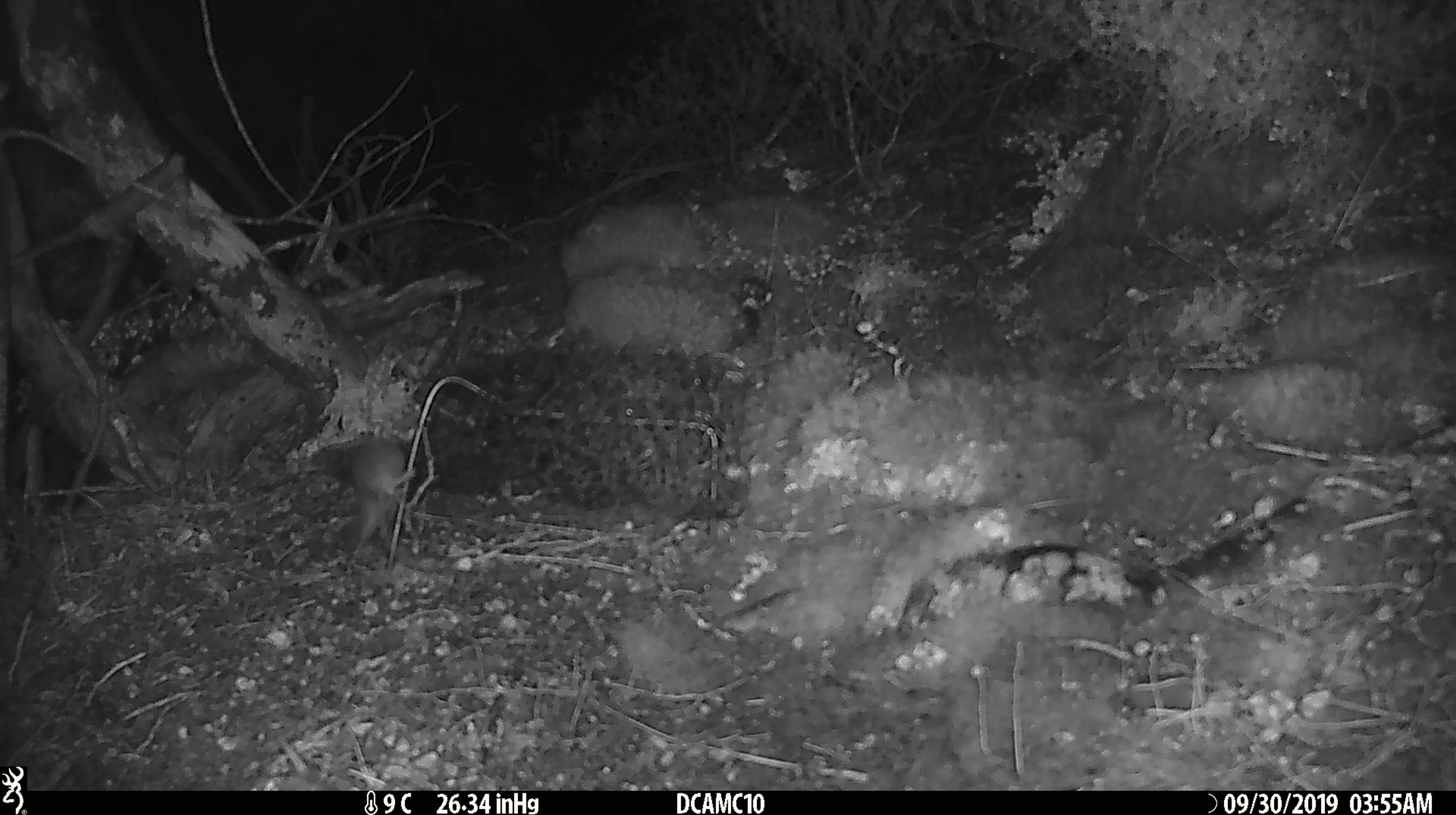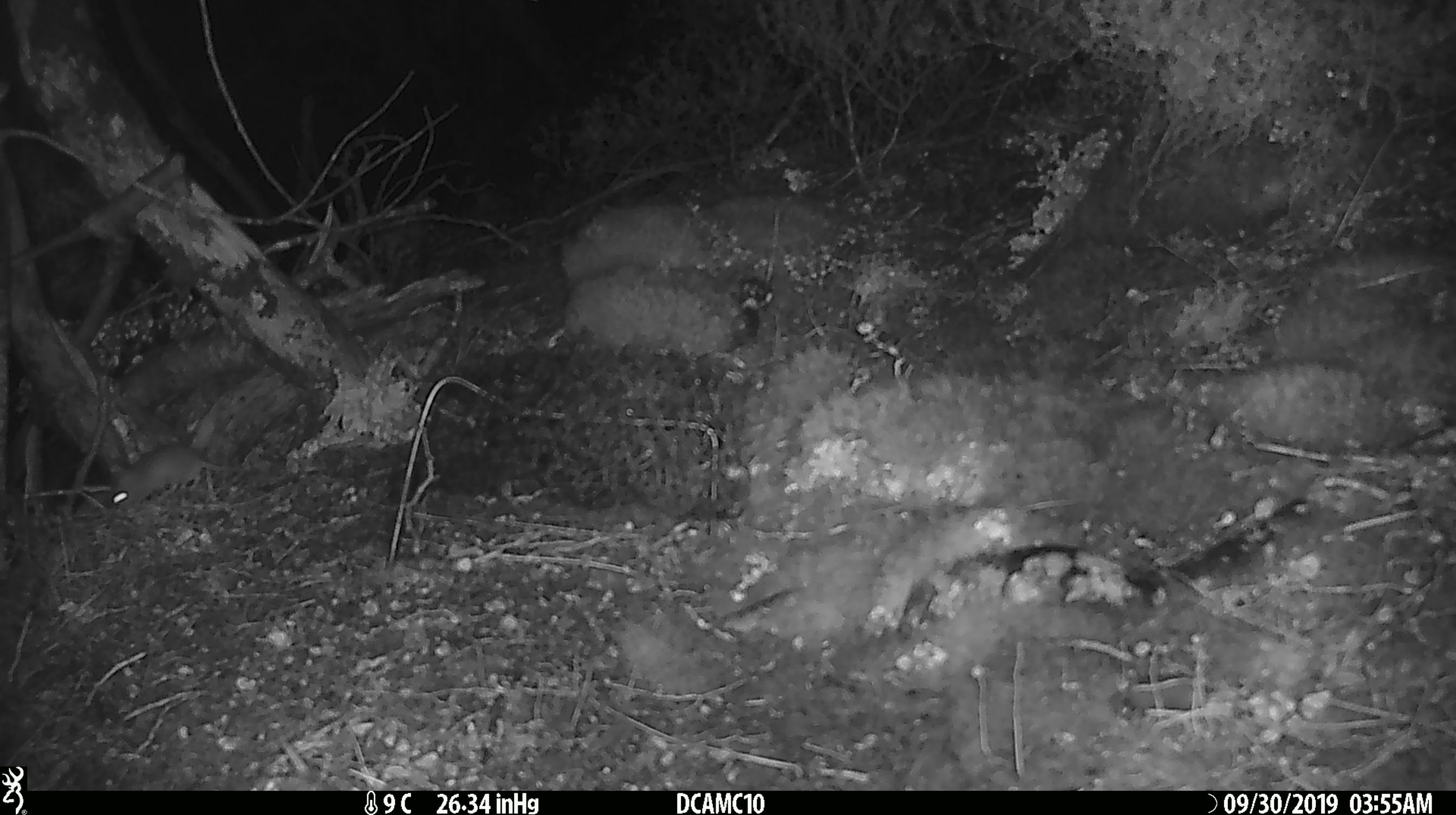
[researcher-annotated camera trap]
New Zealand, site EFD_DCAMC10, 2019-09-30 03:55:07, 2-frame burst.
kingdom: Animalia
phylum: Chordata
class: Mammalia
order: Rodentia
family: Muridae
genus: Mus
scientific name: Mus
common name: mouse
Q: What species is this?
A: Mouse (Mus).